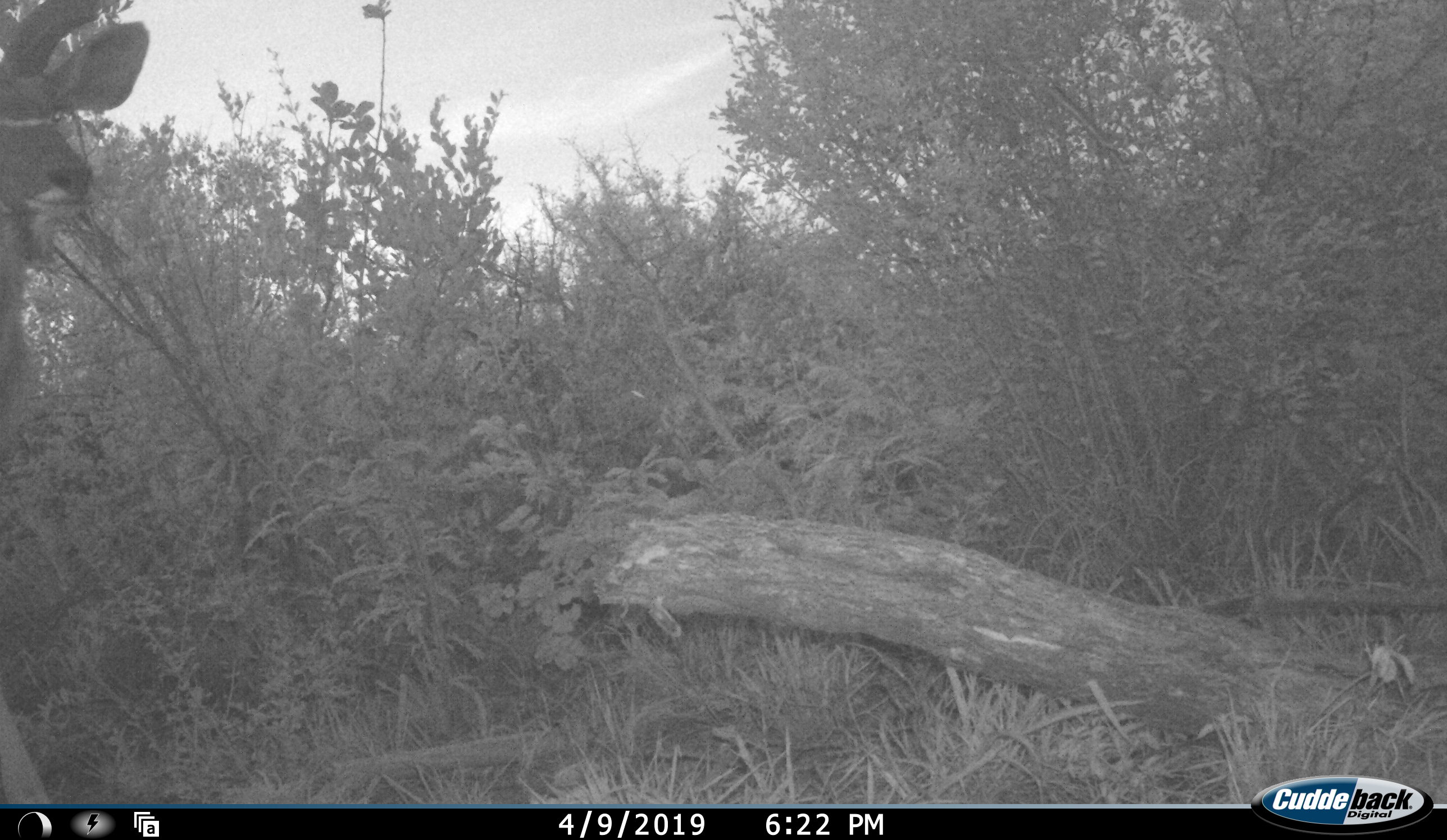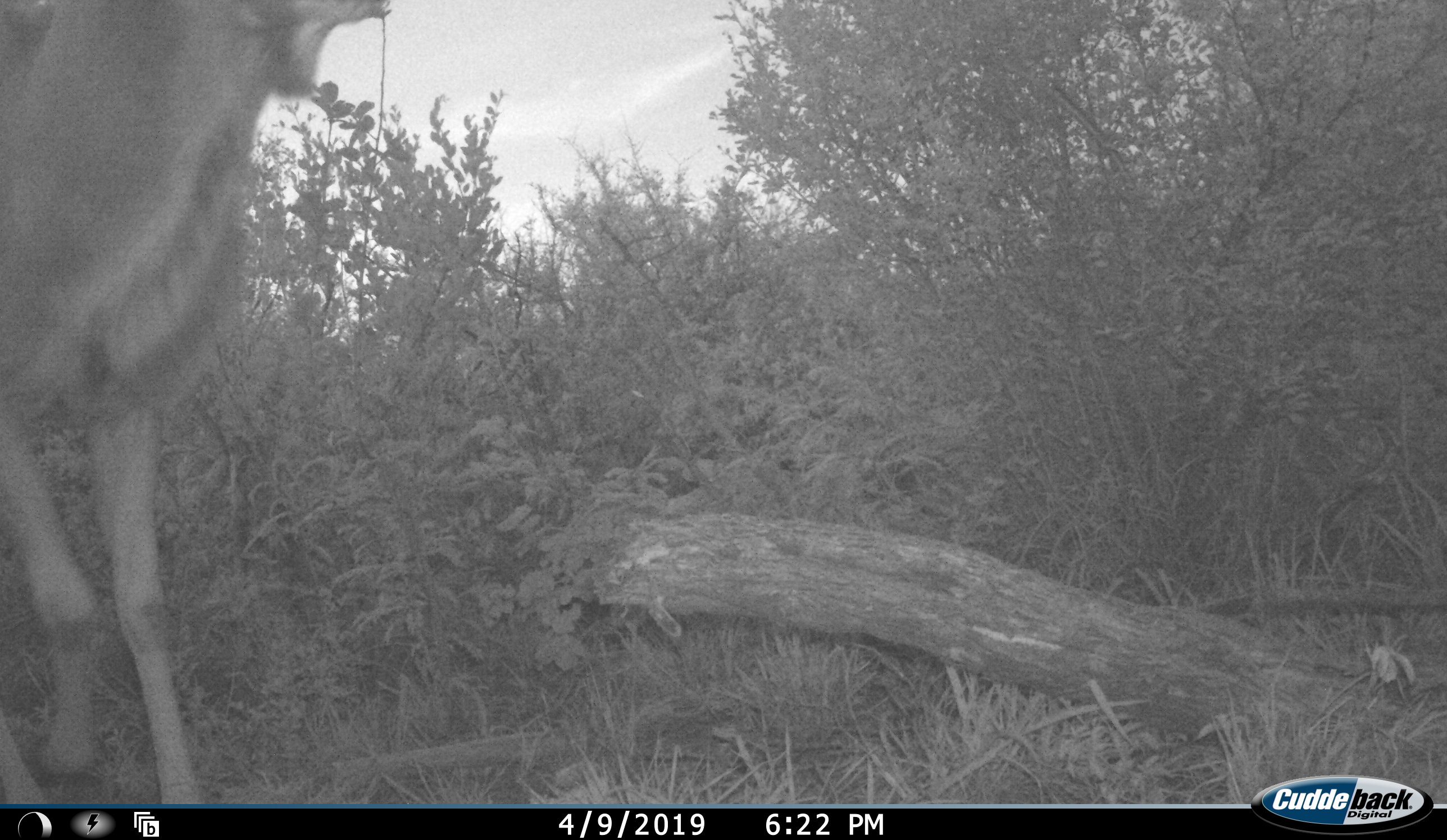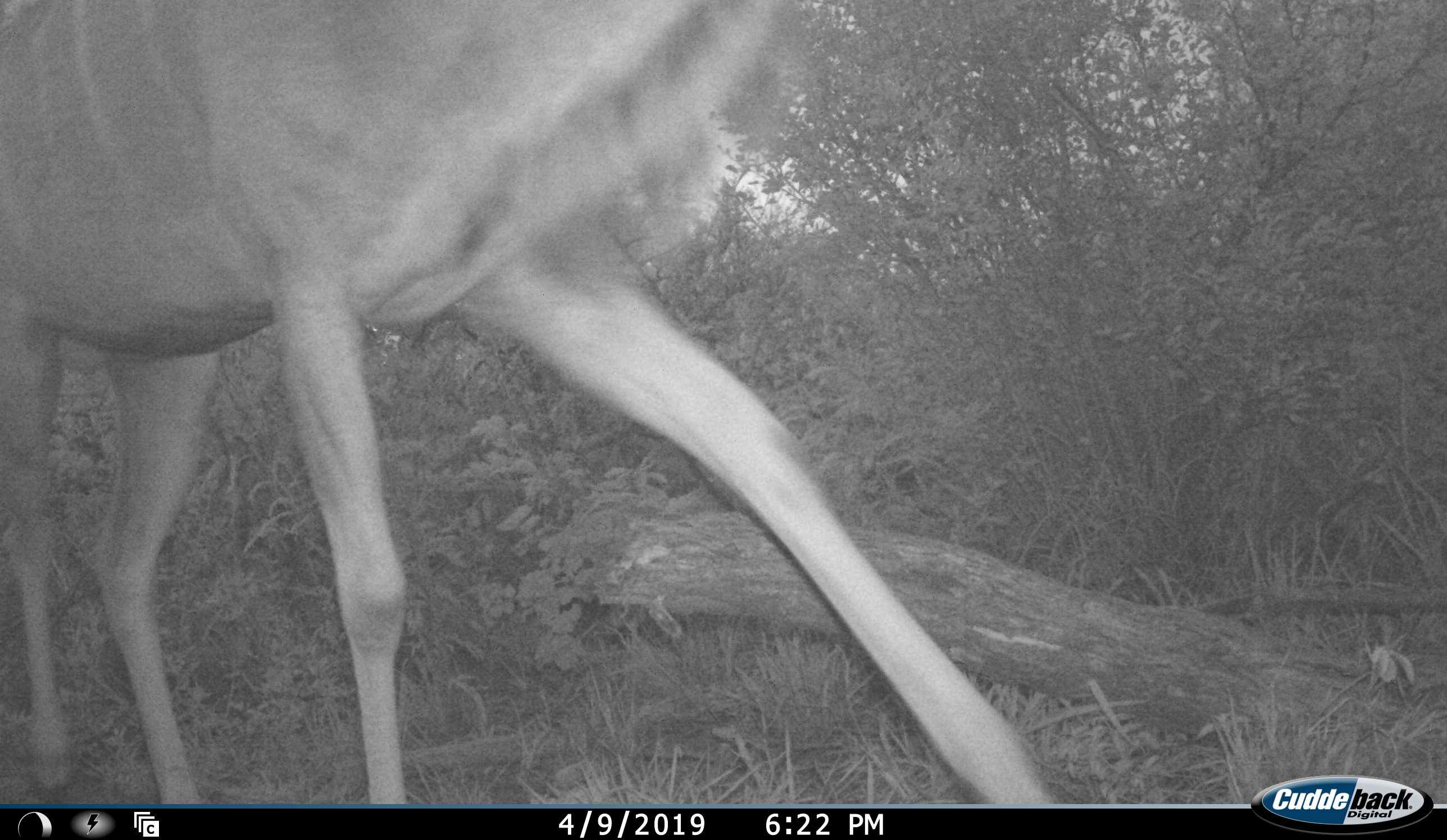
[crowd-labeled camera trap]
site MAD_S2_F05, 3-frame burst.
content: unidentified animal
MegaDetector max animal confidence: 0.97